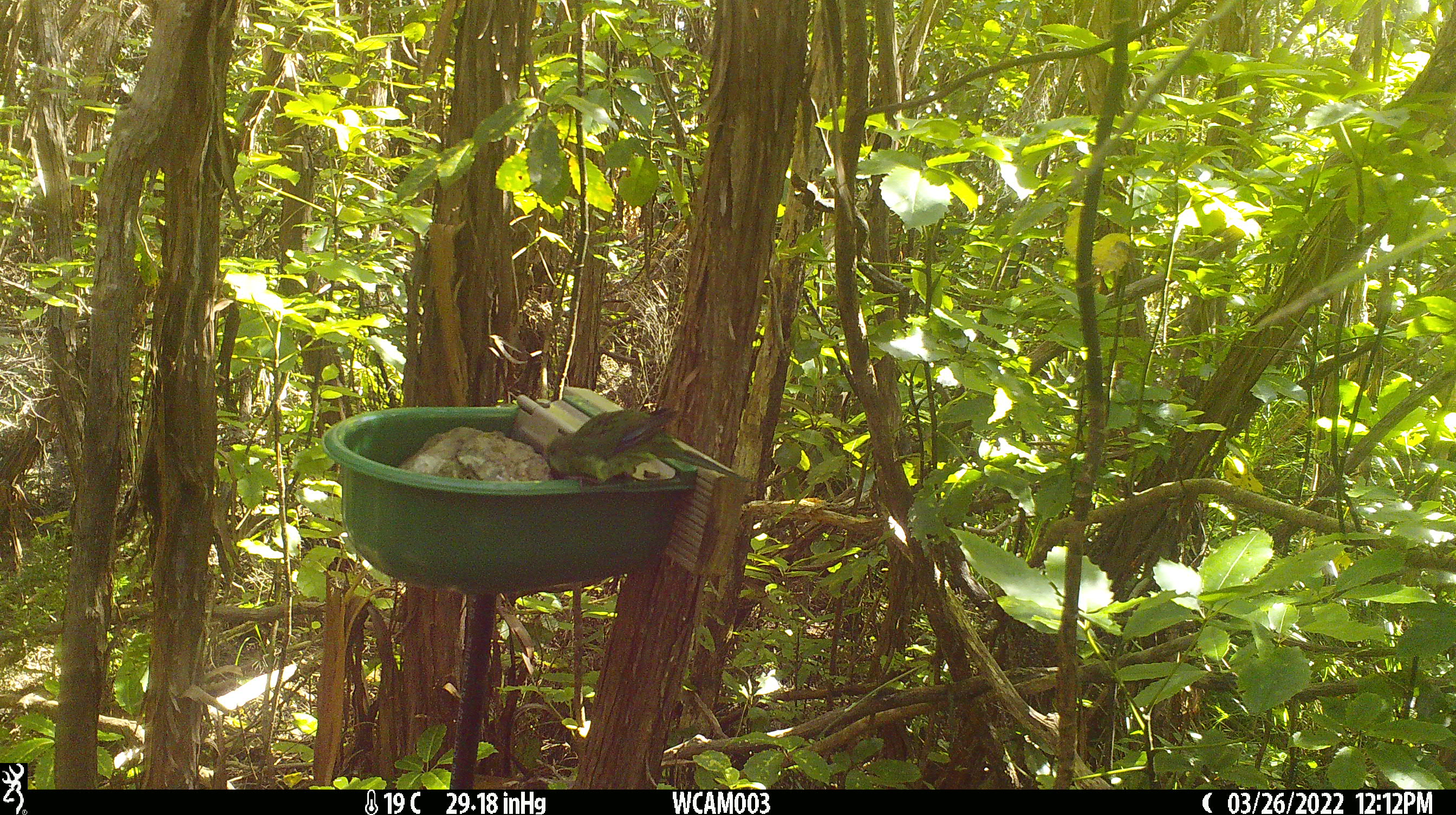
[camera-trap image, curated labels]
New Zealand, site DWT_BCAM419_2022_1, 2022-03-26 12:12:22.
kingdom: Animalia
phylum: Chordata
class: Aves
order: Psittaciformes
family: Psittaculidae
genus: Cyanoramphus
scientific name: Cyanoramphus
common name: parakeet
Parakeet (Cyanoramphus).